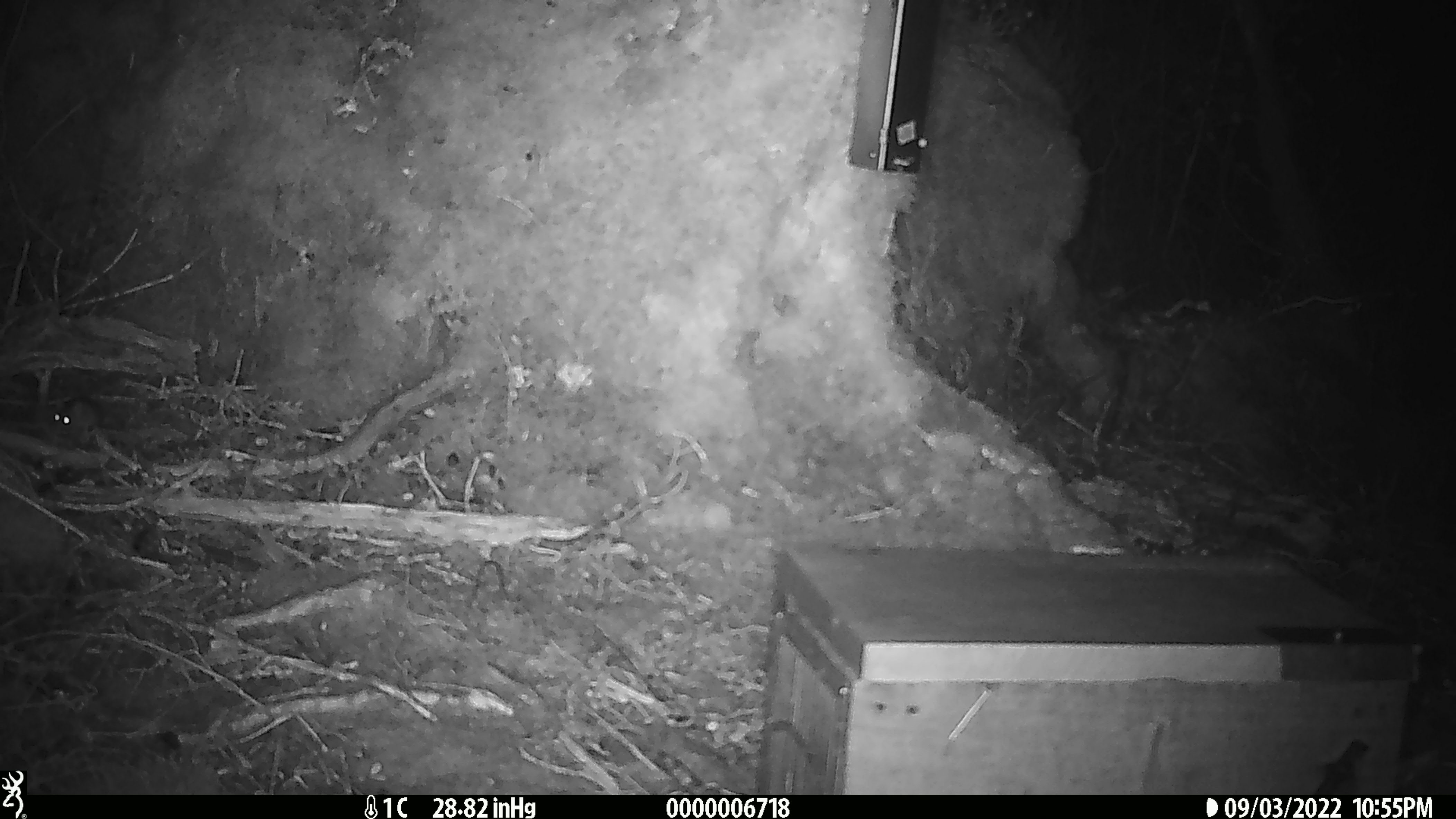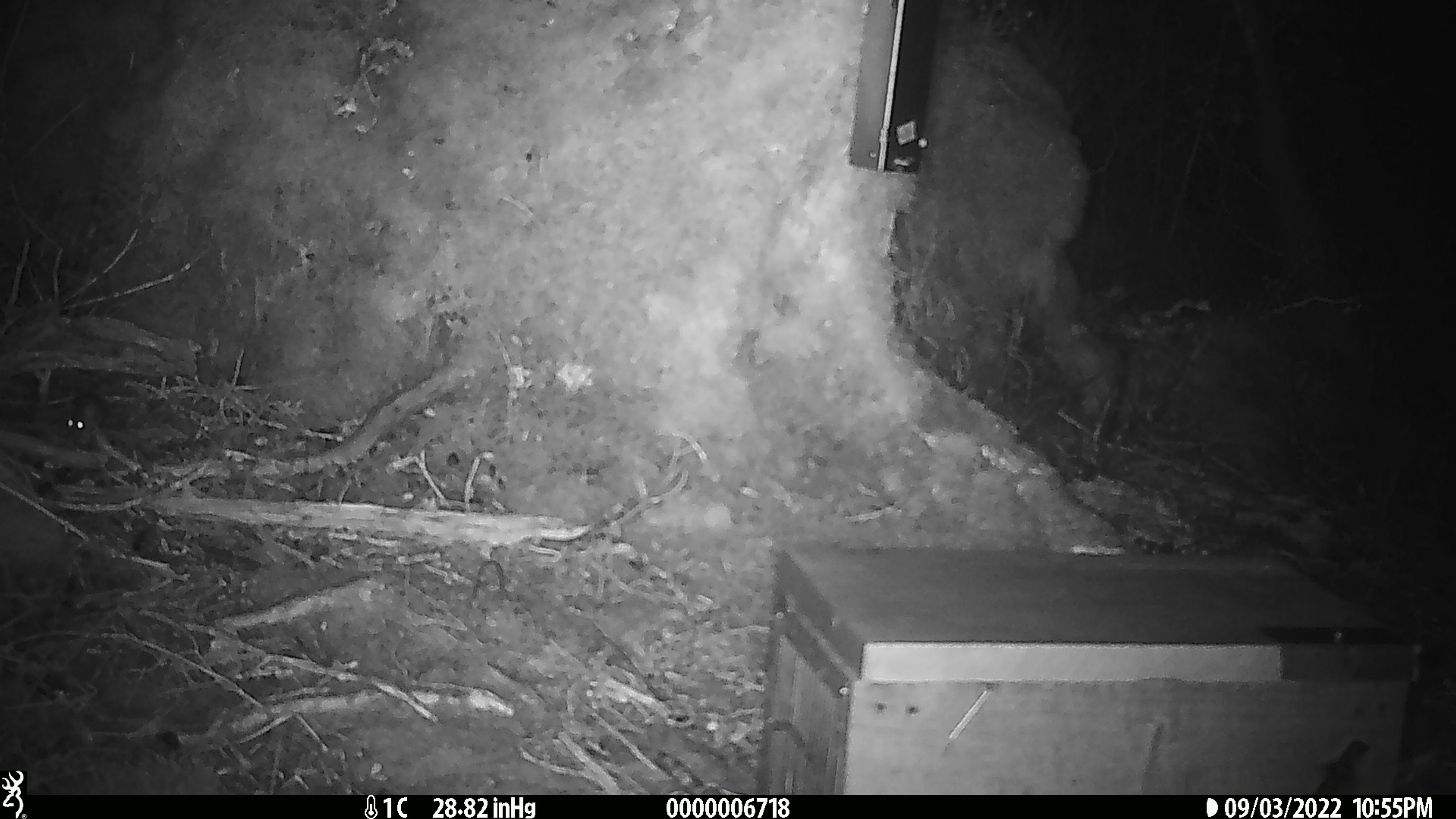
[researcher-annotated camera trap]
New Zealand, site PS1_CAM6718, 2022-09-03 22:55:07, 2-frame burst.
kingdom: Animalia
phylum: Chordata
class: Mammalia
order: Rodentia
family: Muridae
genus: Mus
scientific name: Mus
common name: mouse